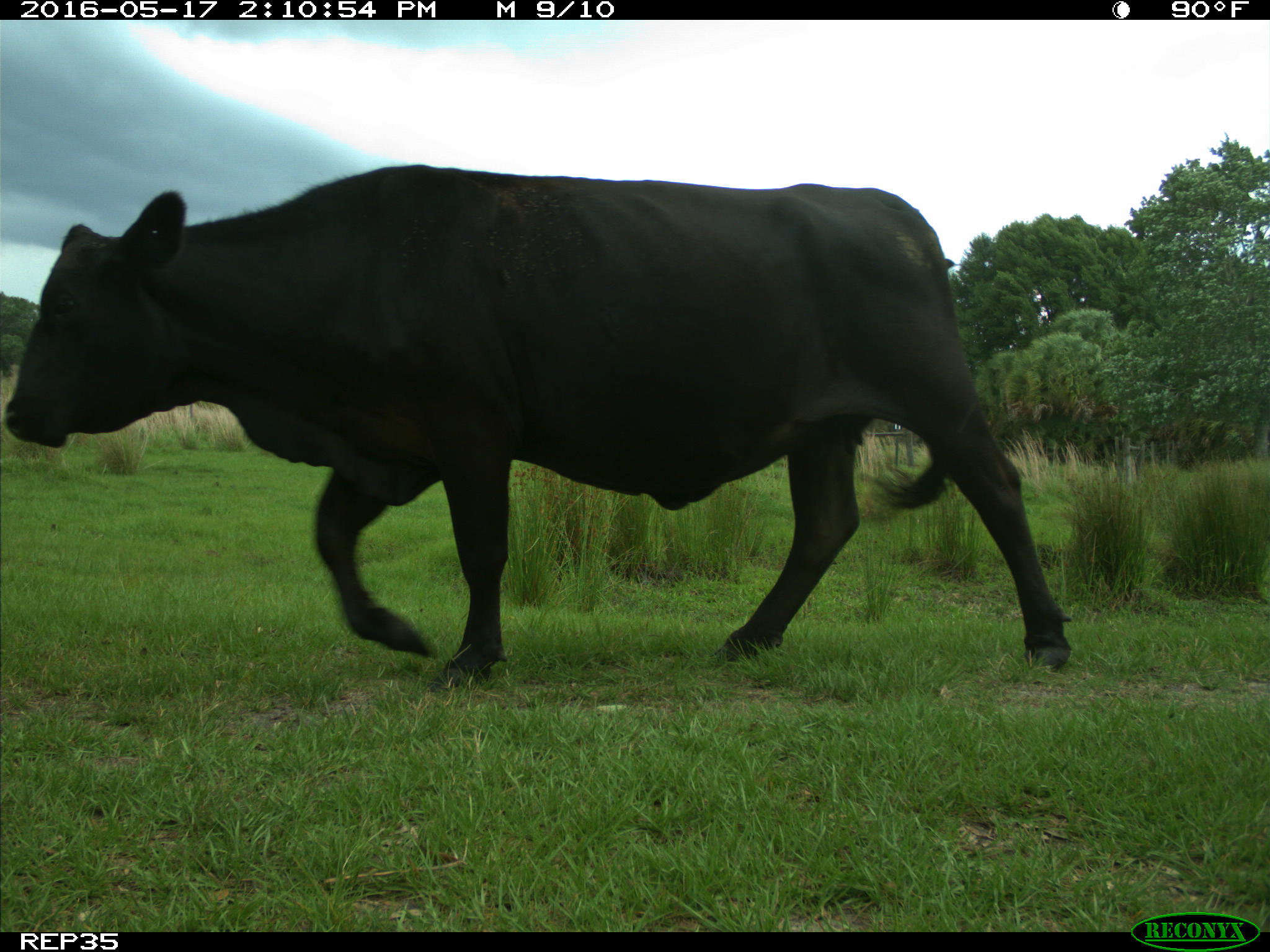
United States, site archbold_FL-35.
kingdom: Animalia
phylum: Chordata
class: Mammalia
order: Artiodactyla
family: Bovidae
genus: Bos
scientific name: Bos taurus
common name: domestic cow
Bos taurus (domestic cow).